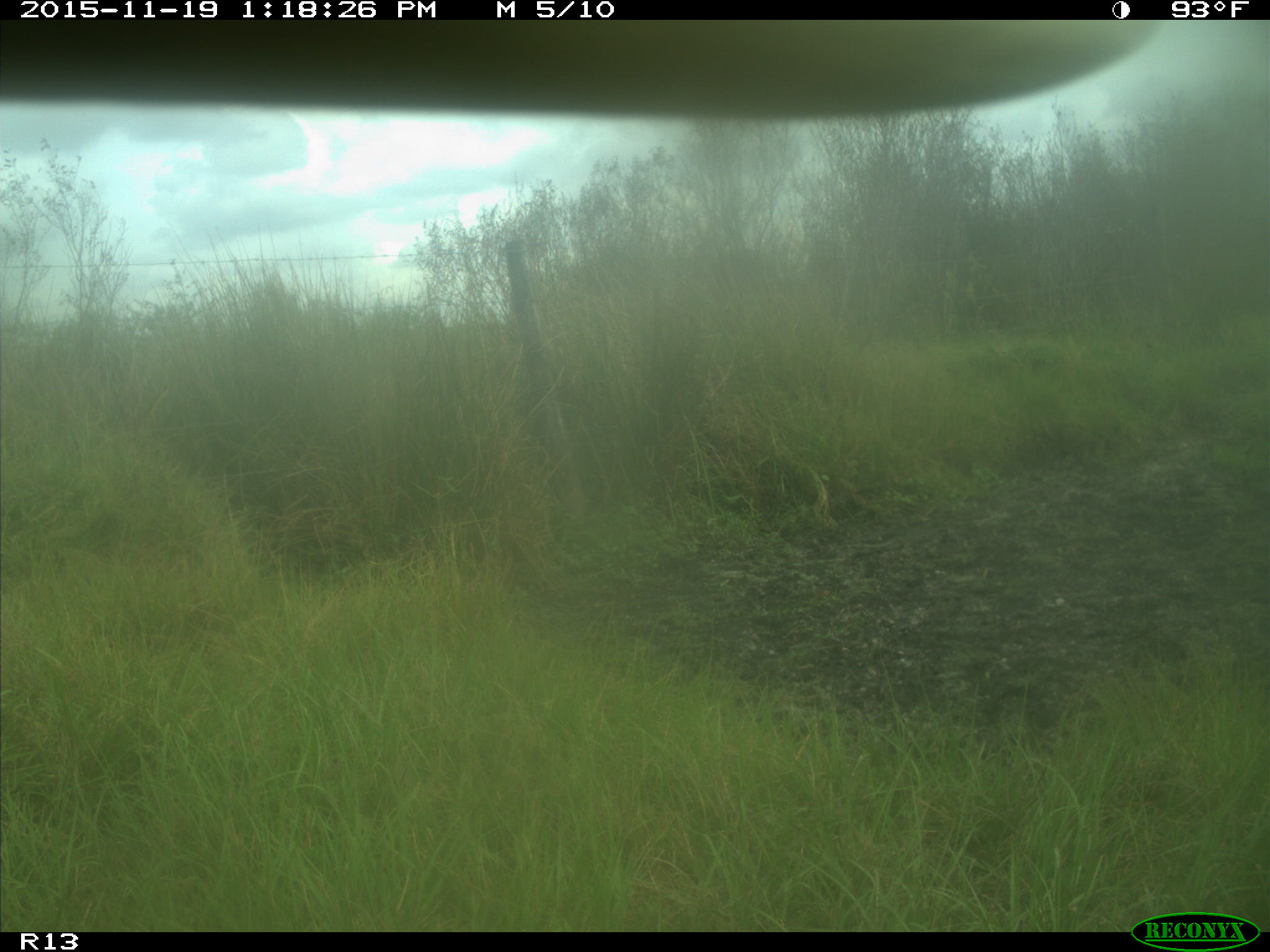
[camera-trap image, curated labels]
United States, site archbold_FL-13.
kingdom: Animalia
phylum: Chordata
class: Mammalia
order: Artiodactyla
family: Bovidae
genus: Bos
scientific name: Bos taurus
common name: domestic cow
Bos taurus (domestic cow).